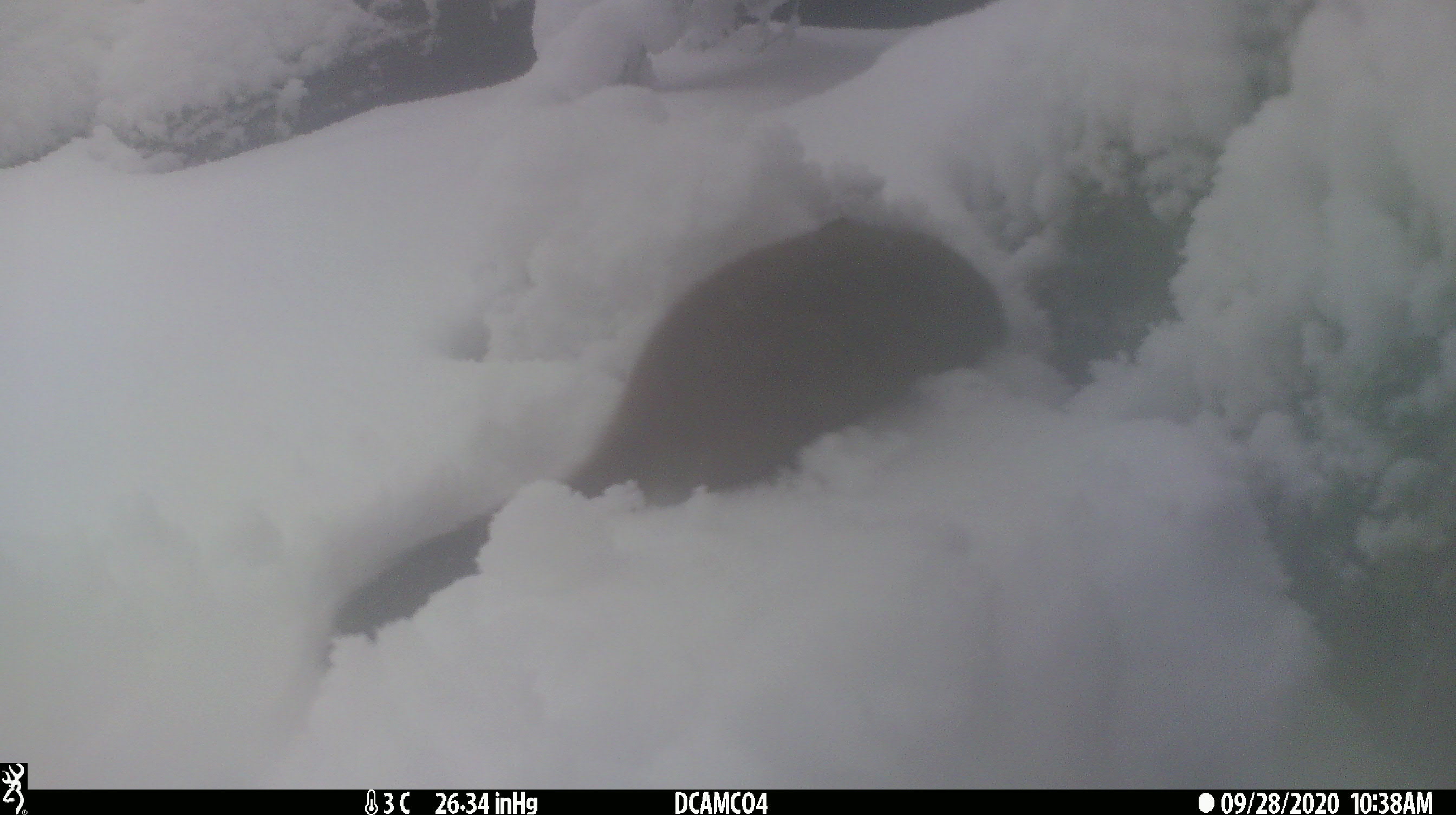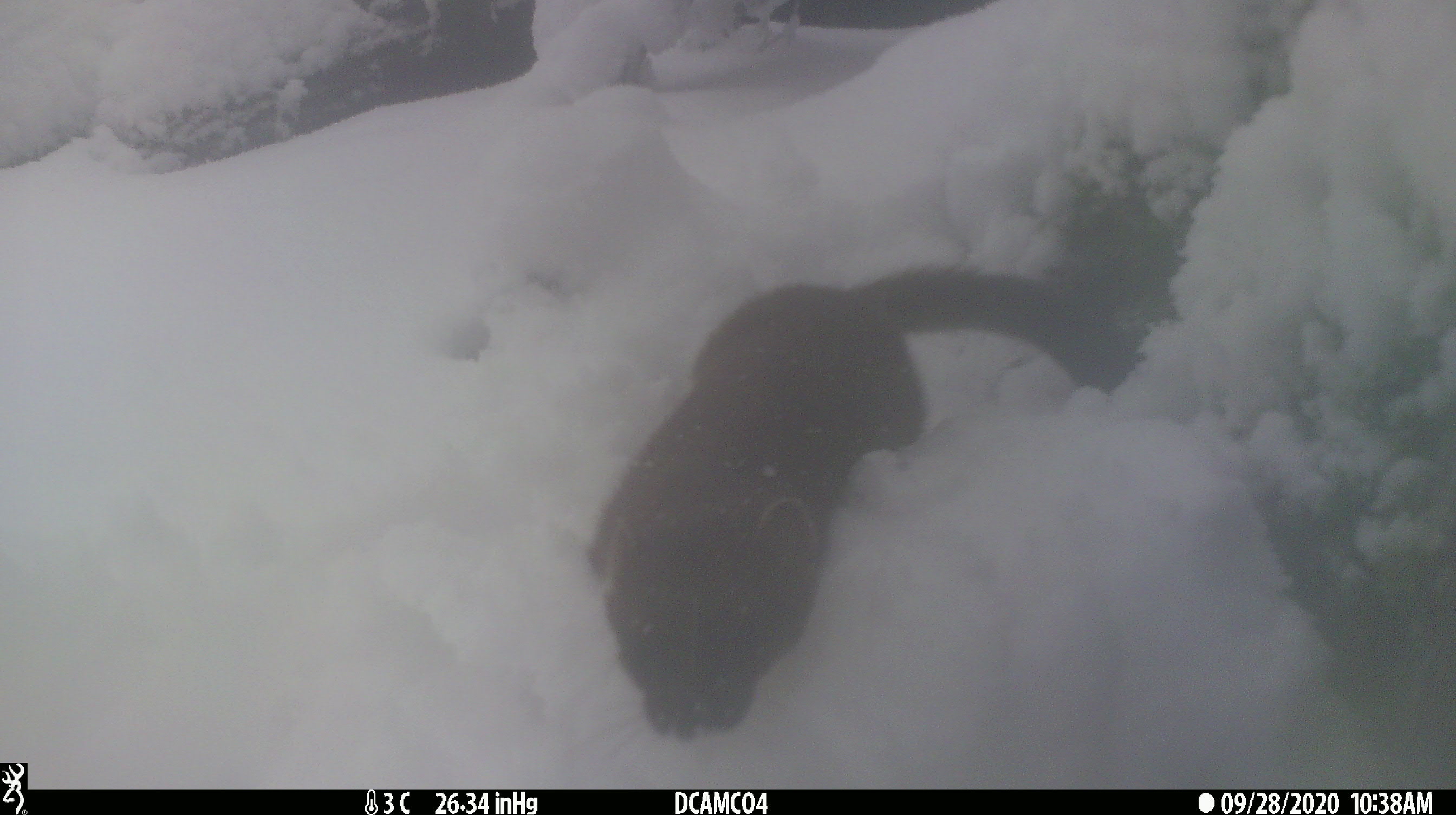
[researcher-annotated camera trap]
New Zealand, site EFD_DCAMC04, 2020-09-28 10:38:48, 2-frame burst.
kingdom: Animalia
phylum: Chordata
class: Mammalia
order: Carnivora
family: Mustelidae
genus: Mustela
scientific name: Mustela erminea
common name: stoat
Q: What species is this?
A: Stoat (Mustela erminea).